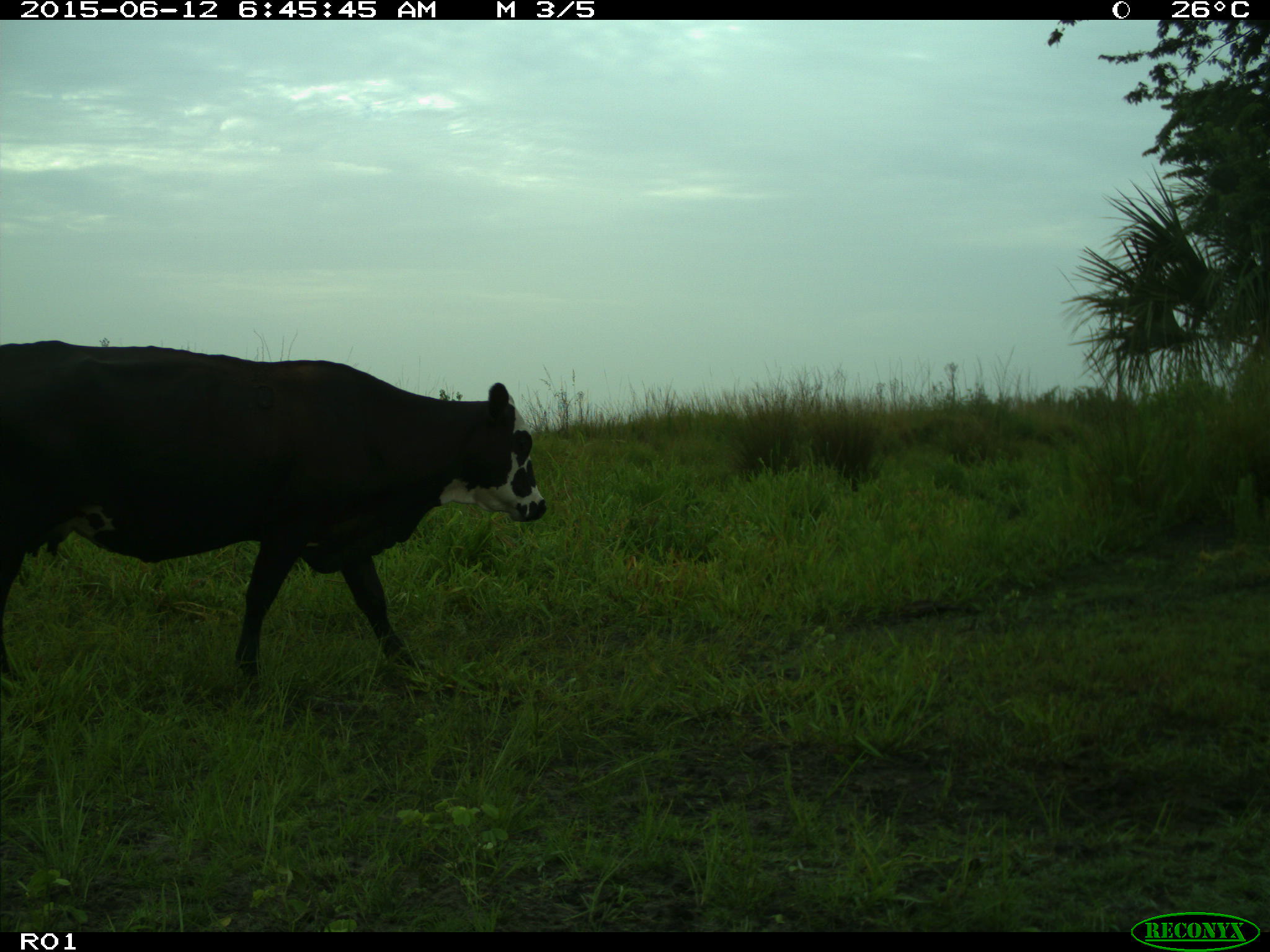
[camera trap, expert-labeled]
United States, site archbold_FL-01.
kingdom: Animalia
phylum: Chordata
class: Mammalia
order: Artiodactyla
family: Bovidae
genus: Bos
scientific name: Bos taurus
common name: domestic cow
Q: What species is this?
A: Bos taurus (domestic cow).